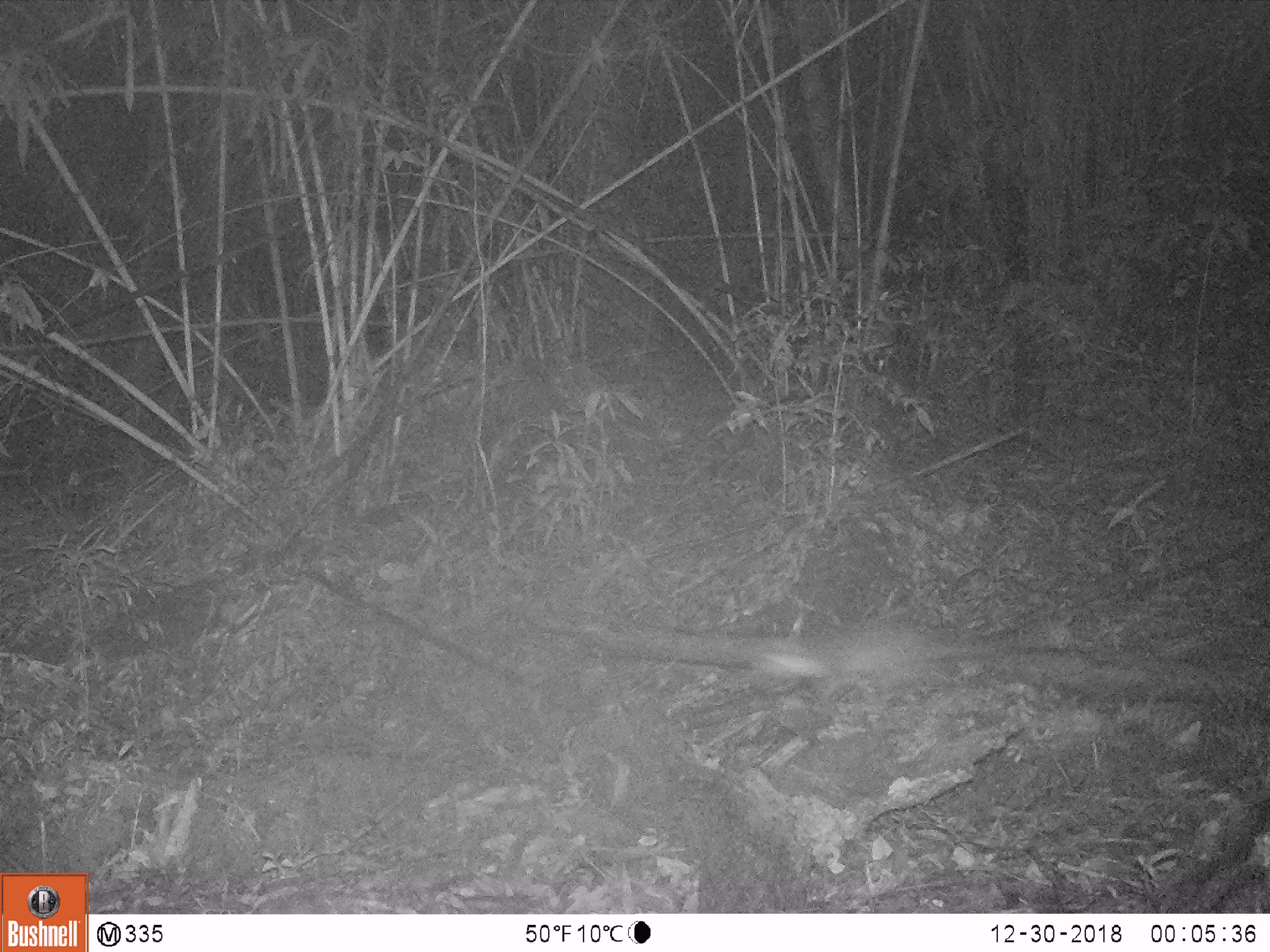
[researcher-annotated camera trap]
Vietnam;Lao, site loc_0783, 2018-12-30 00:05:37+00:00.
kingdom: Animalia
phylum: Chordata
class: Mammalia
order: Carnivora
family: Mustelidae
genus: Melogale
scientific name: Melogale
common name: ferret badger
Ferret badger (Melogale). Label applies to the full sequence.